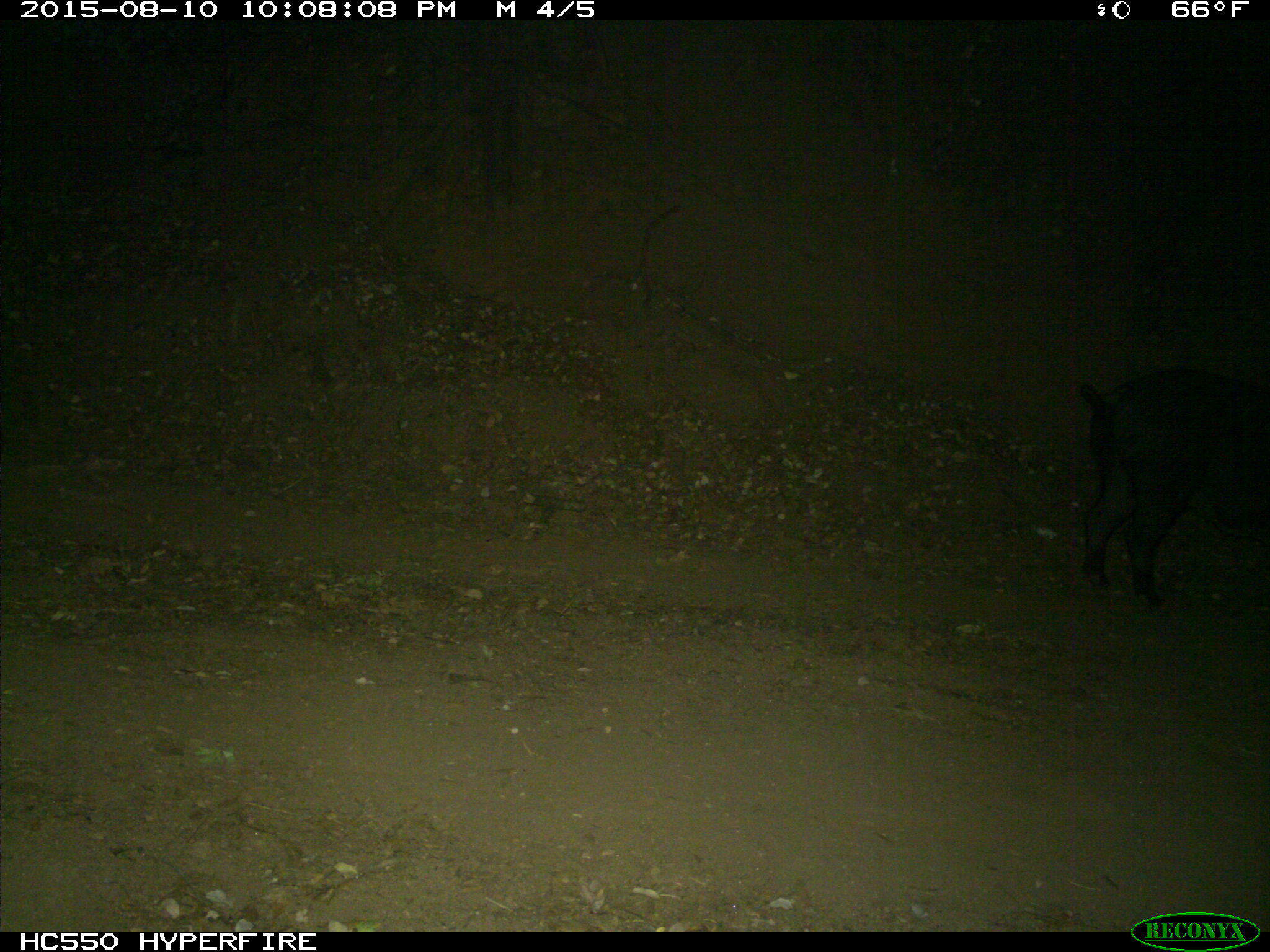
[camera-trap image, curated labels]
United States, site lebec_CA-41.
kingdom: Animalia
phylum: Chordata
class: Mammalia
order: Artiodactyla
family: Suidae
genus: Sus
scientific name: Sus scrofa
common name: wild boar